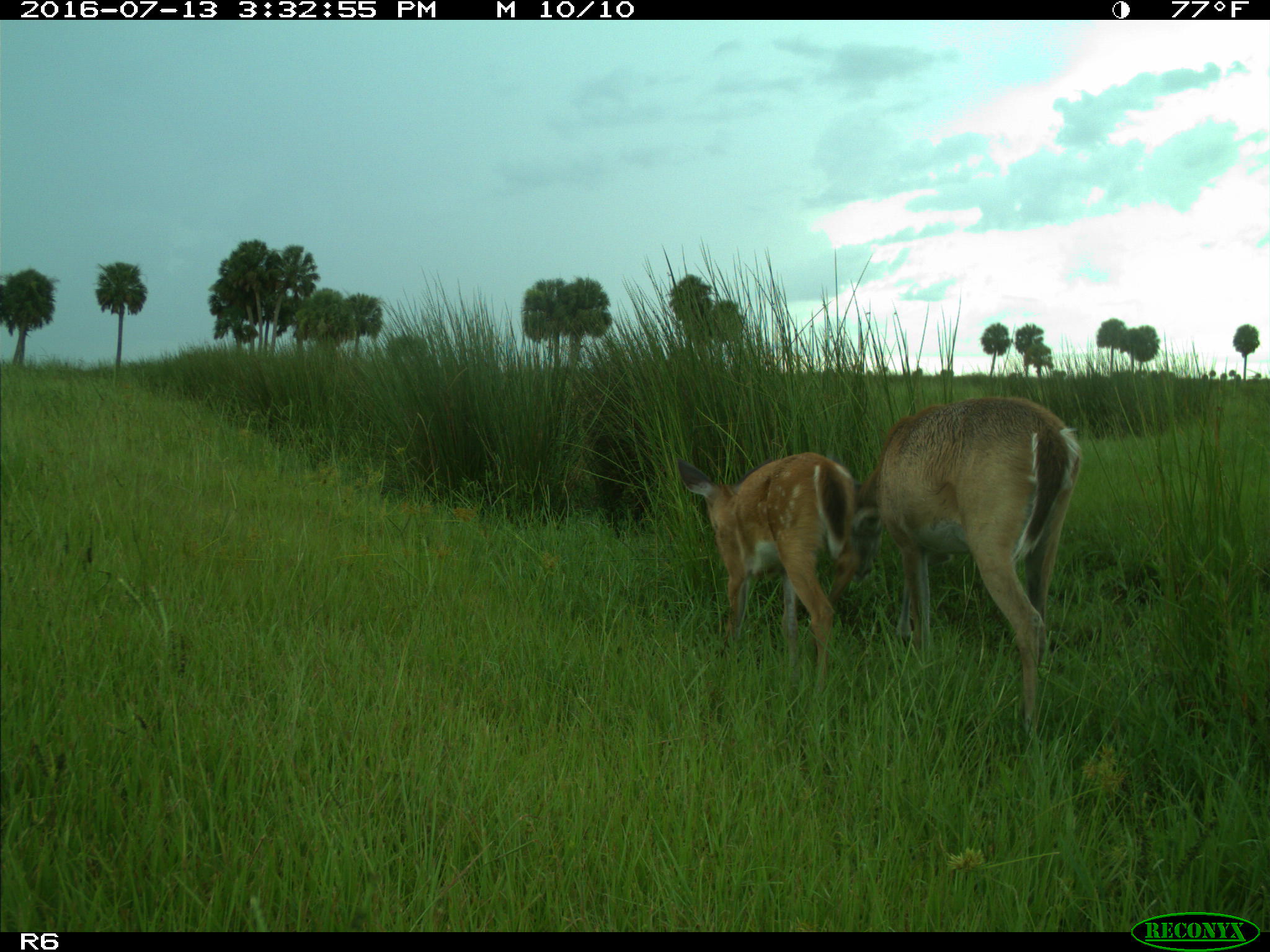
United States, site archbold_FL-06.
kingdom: Animalia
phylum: Chordata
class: Mammalia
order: Artiodactyla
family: Cervidae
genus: Odocoileus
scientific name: Odocoileus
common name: deer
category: unidentified deer